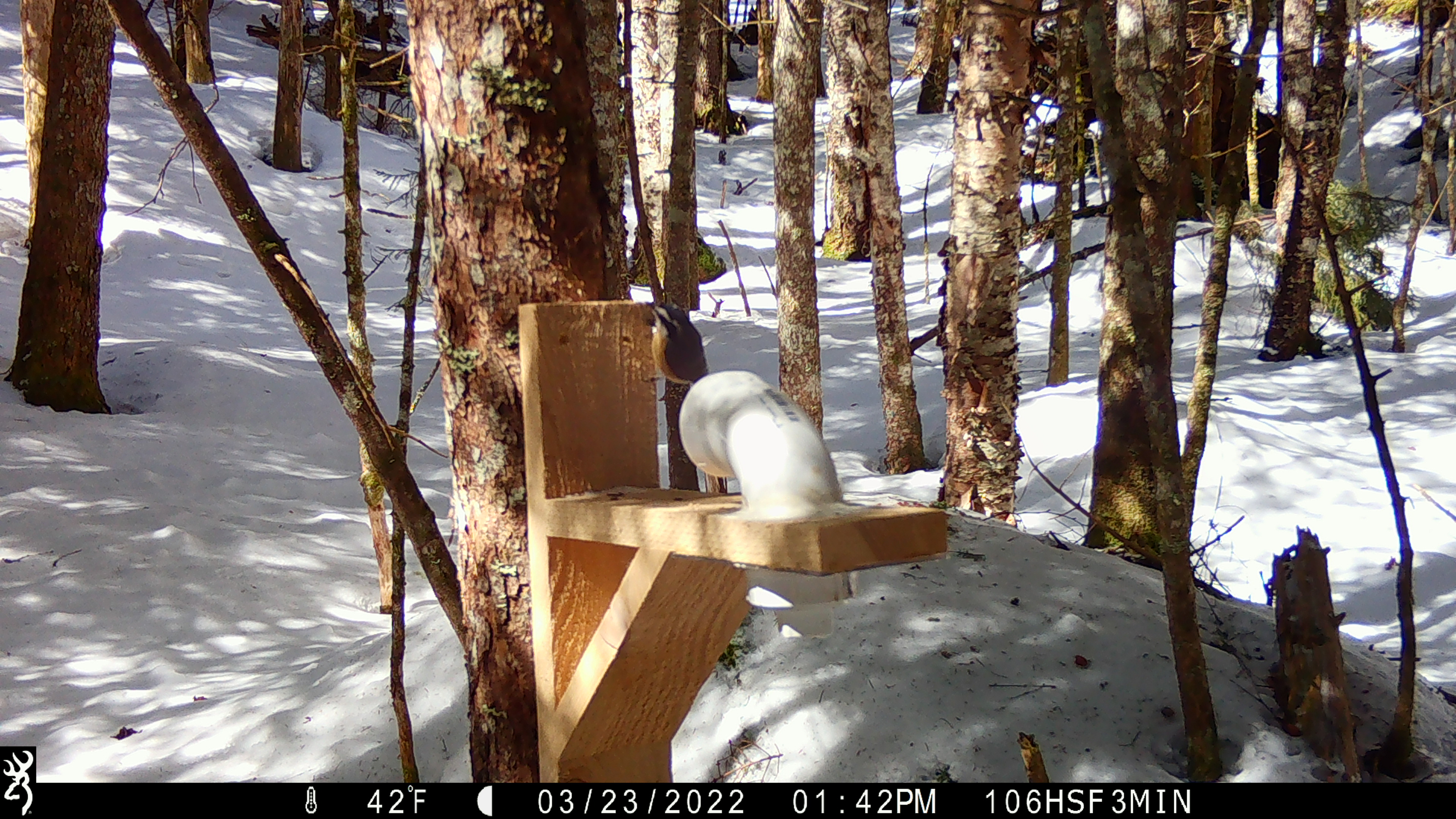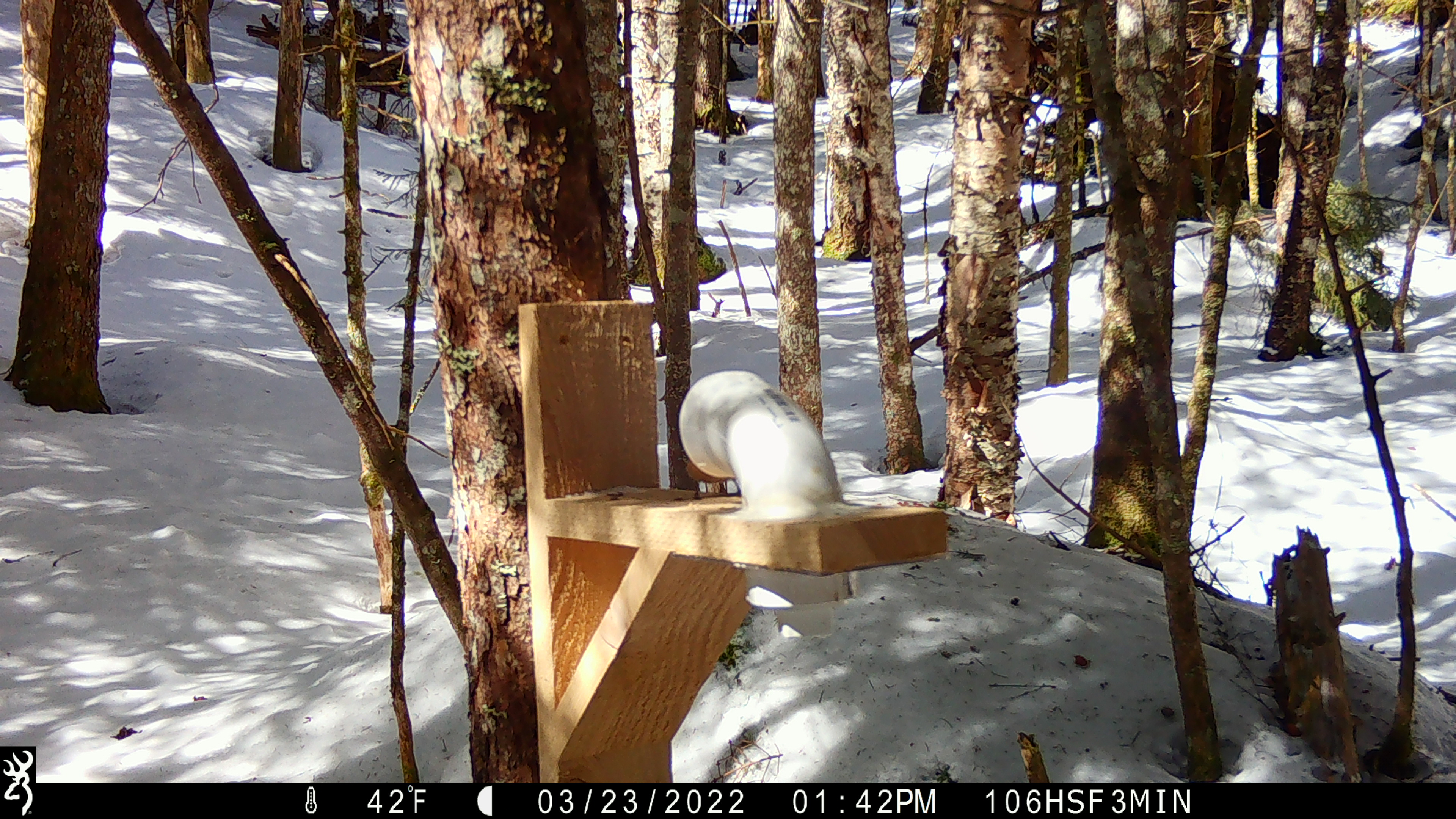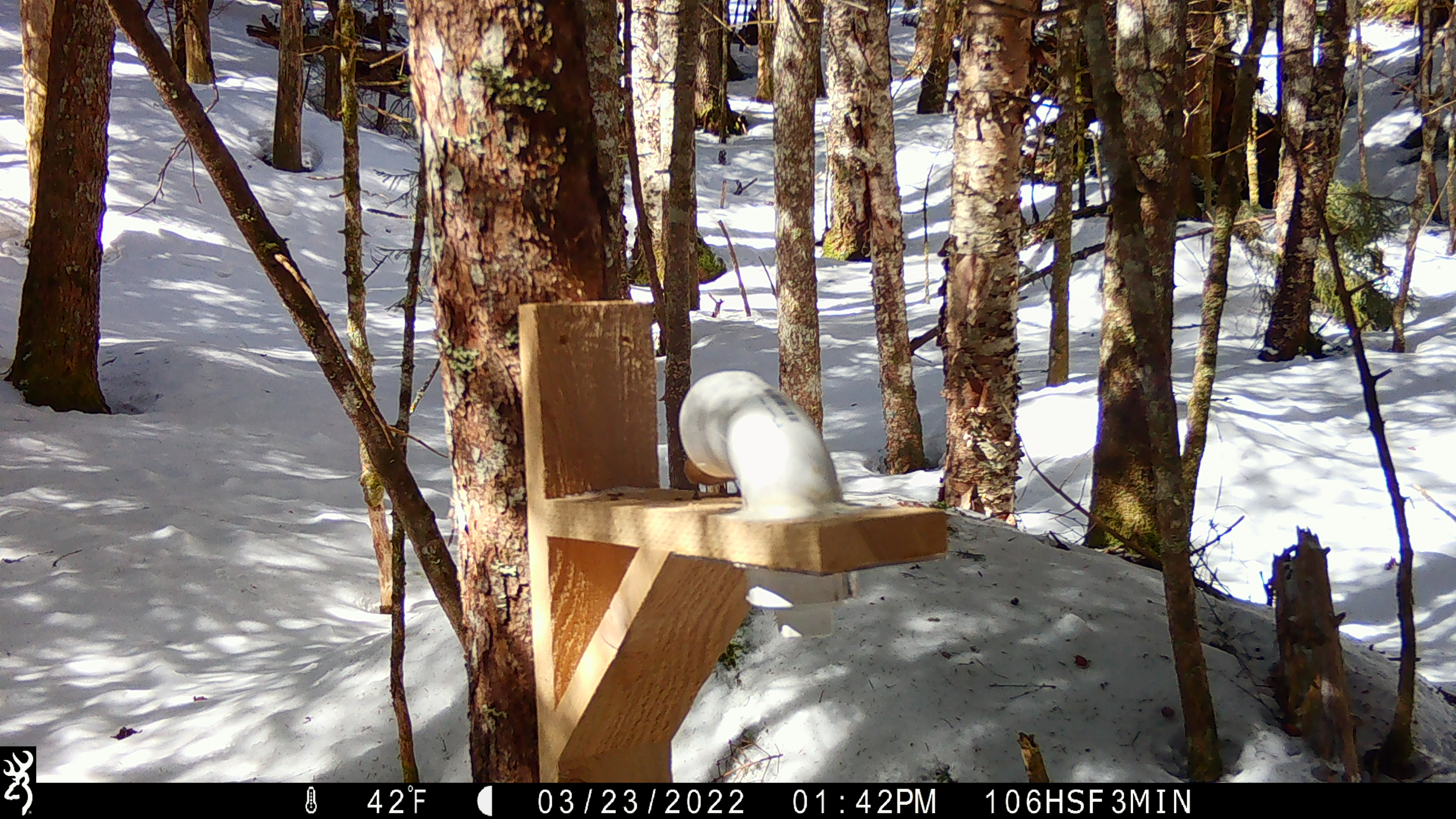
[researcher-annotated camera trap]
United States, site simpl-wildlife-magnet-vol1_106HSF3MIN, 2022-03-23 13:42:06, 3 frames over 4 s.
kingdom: Animalia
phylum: Chordata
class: Aves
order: Passeriformes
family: Sittidae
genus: Sitta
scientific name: Sitta canadensis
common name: red-breasted nuthatch